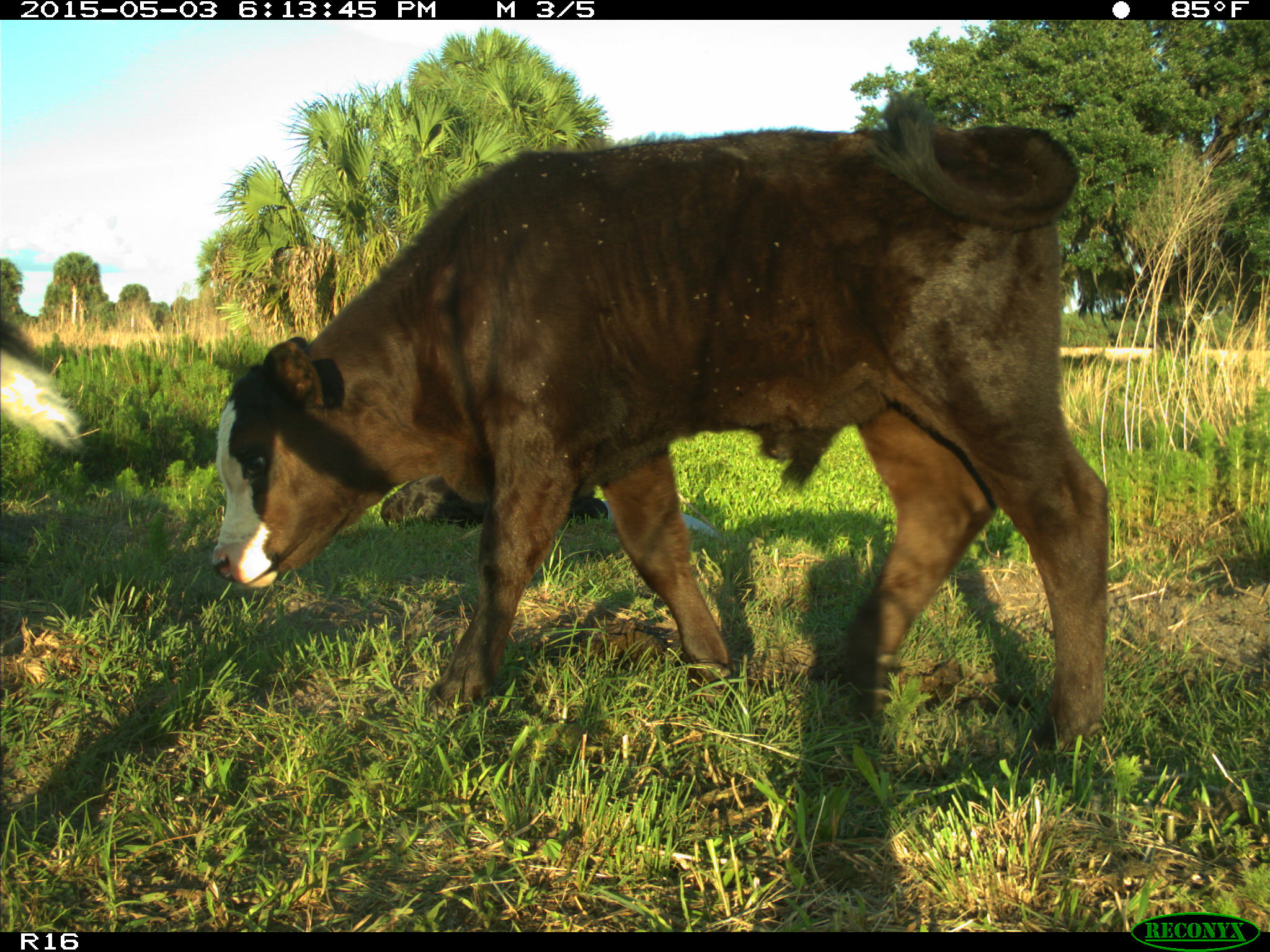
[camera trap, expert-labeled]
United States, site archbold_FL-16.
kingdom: Animalia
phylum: Chordata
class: Mammalia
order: Artiodactyla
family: Bovidae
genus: Bos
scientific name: Bos taurus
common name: domestic cow